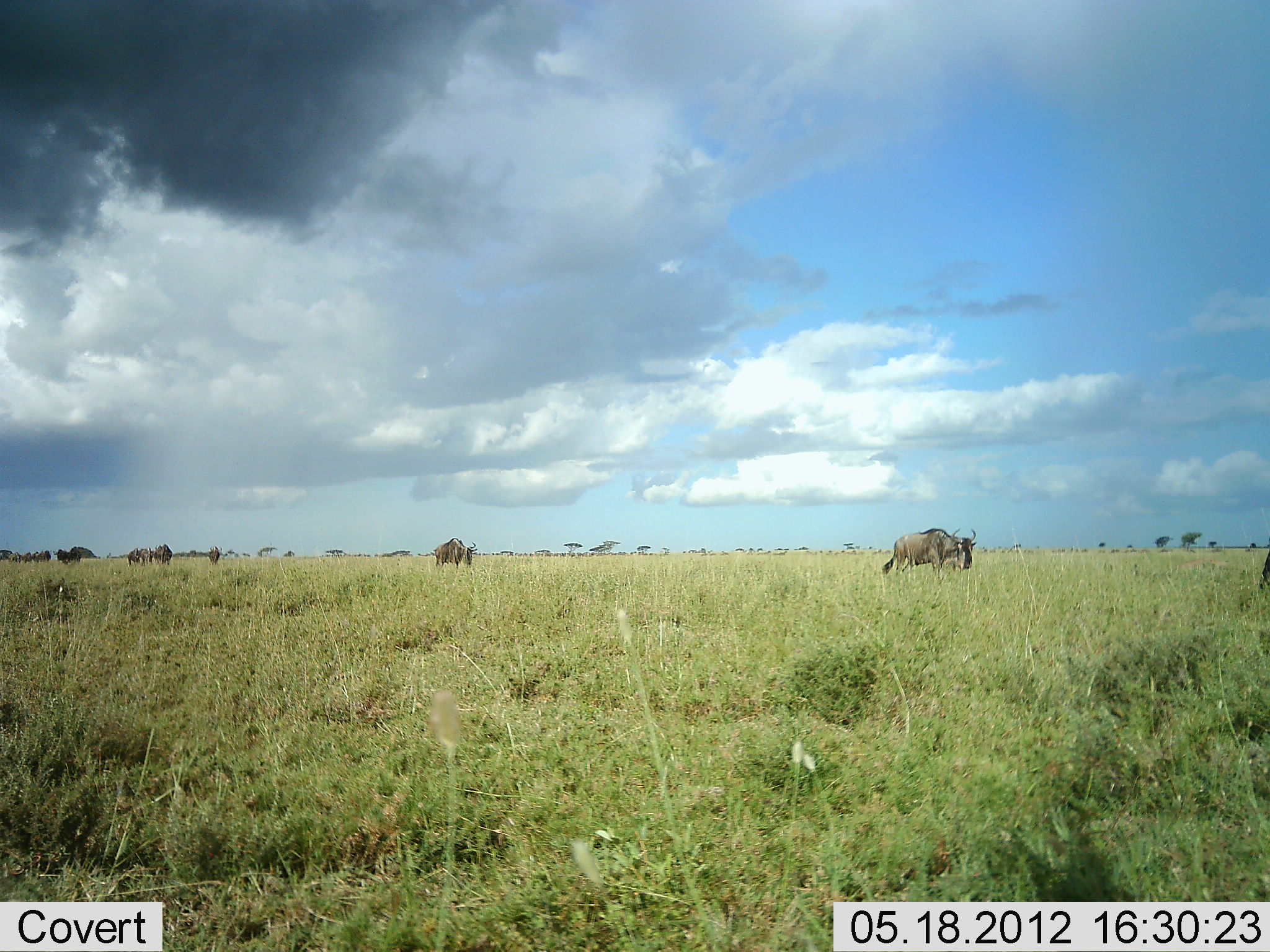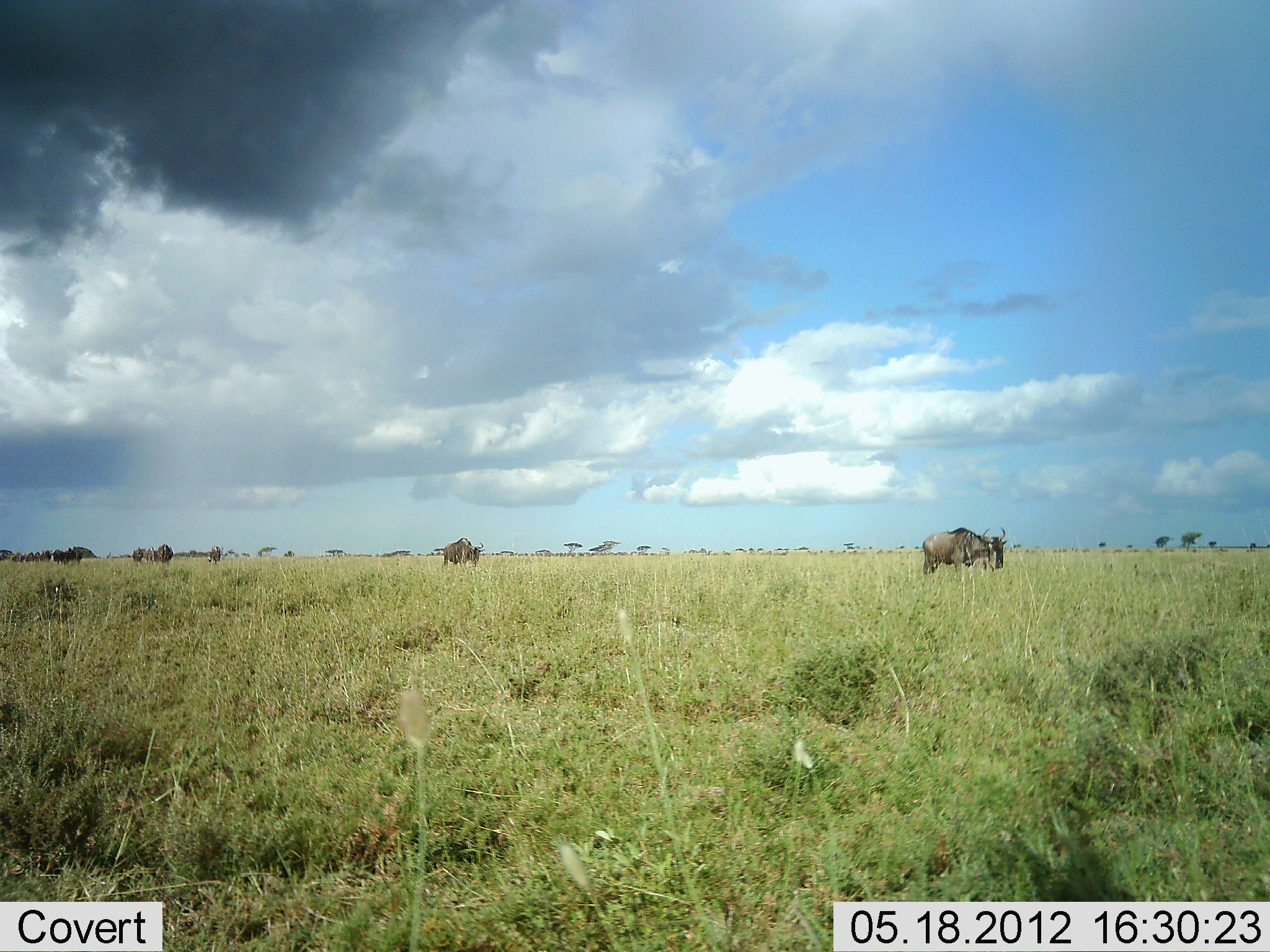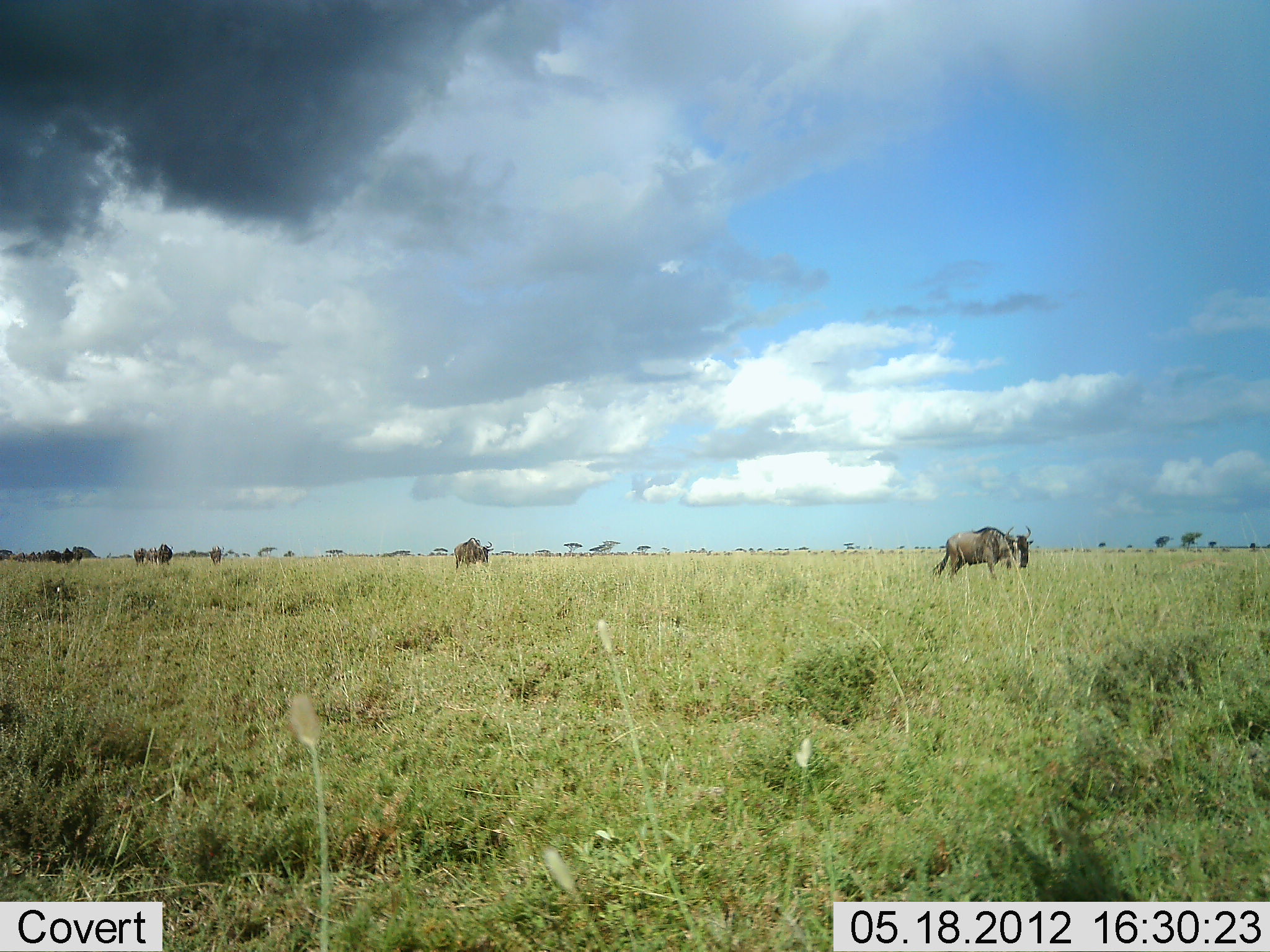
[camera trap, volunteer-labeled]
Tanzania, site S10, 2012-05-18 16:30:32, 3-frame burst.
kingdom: Animalia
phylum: Chordata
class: Mammalia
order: Artiodactyla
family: Bovidae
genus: Connochaetes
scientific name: Connochaetes taurinus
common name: blue wildebeest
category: wildebeest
Wildebeest (blue wildebeest) (Connochaetes taurinus), count 11-50. Behavior (volunteer vote fractions): standing 20%, resting 0%, moving 90%, interacting 10%. Young present (vote fraction): 0%. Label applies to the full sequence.